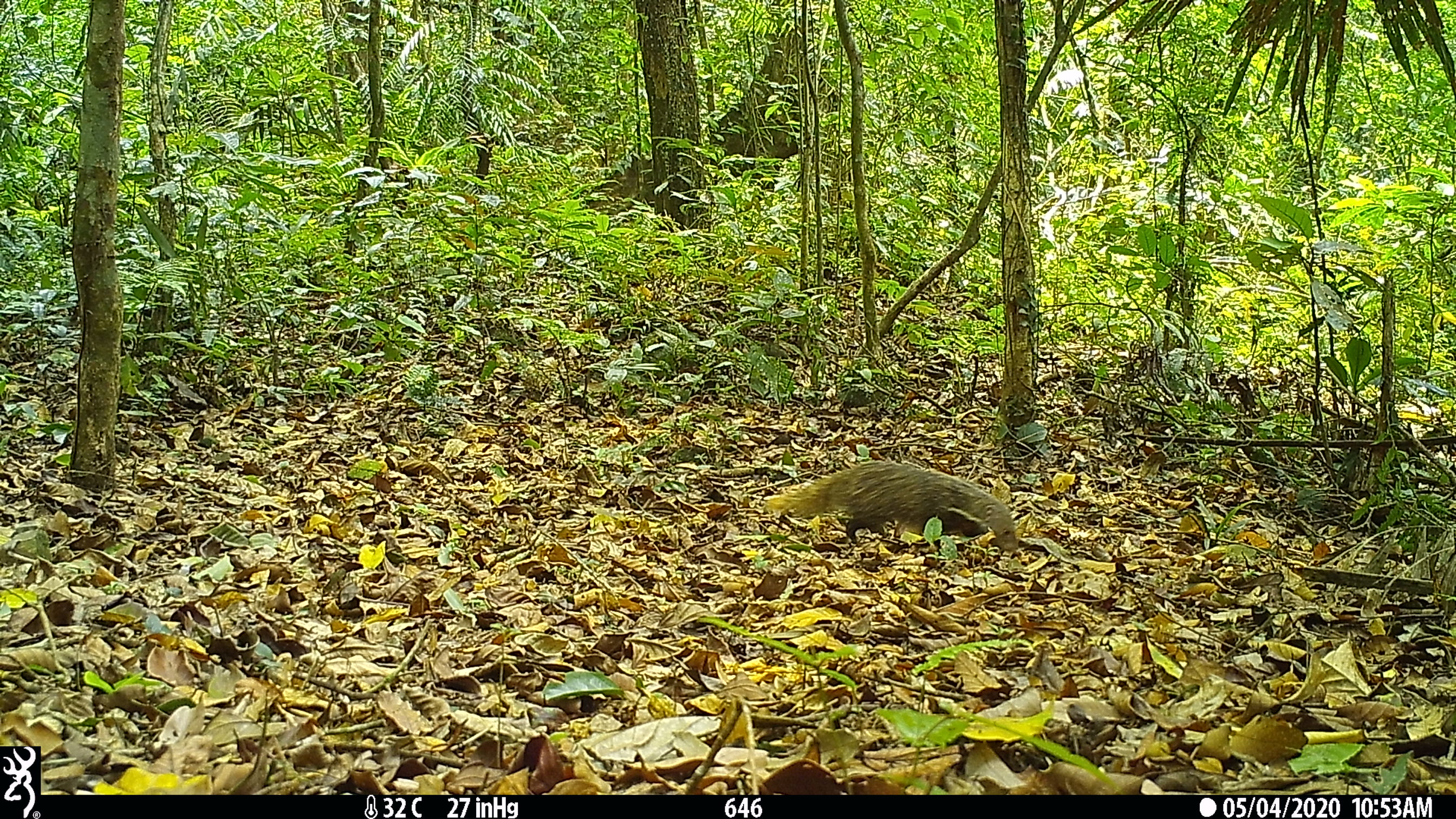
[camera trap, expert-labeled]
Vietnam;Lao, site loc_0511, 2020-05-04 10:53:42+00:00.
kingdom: Animalia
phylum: Chordata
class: Mammalia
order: Carnivora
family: Herpestidae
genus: Urva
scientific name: Urva urva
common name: crab-eating mongoose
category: crab eating mongoose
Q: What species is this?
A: Crab eating mongoose (crab-eating mongoose) (Urva urva).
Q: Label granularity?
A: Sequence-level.